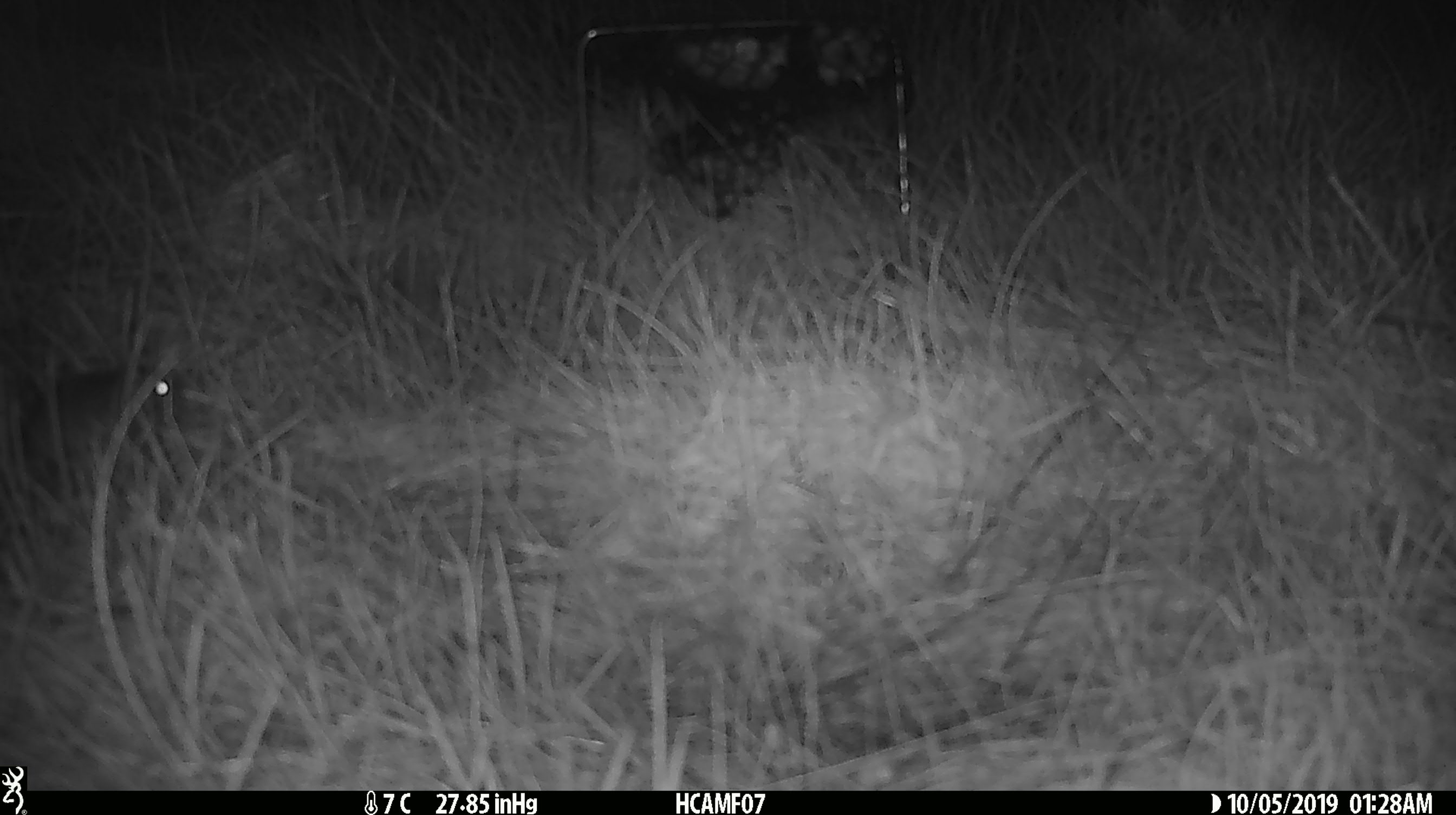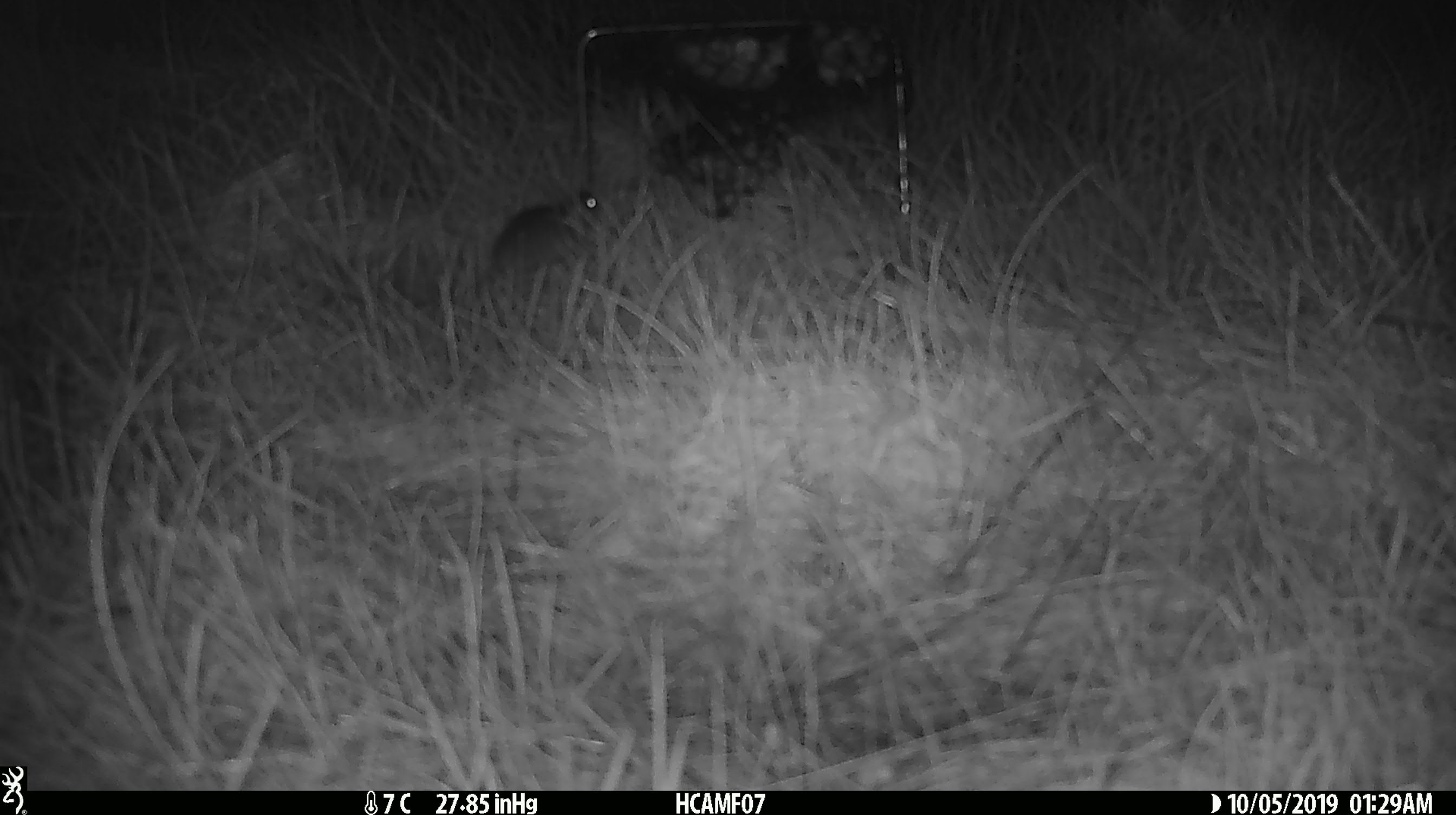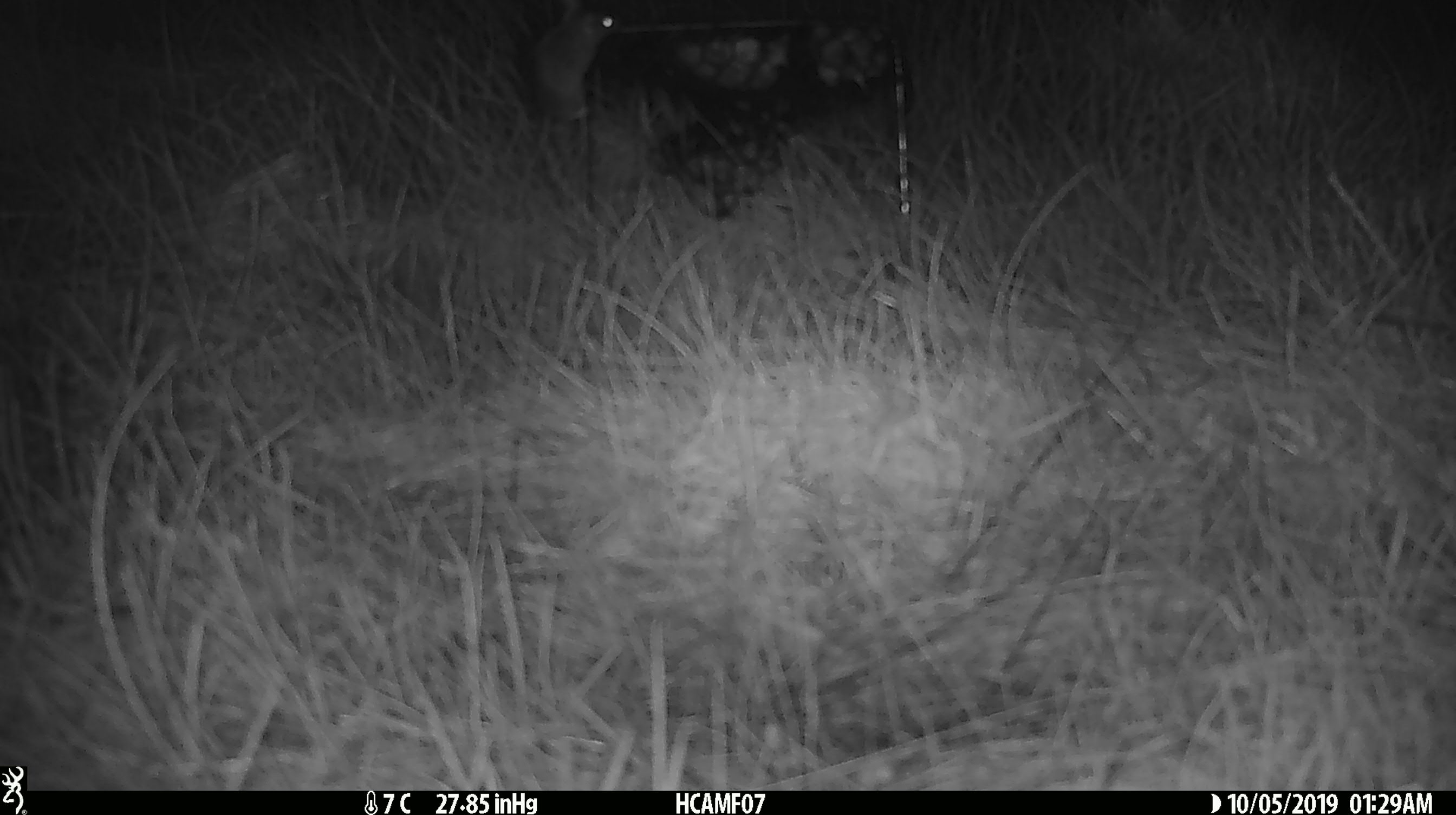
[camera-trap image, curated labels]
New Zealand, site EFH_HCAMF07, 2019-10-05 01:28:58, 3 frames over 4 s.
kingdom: Animalia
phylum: Chordata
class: Mammalia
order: Rodentia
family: Muridae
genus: Mus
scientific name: Mus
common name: mouse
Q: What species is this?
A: Mouse (Mus).